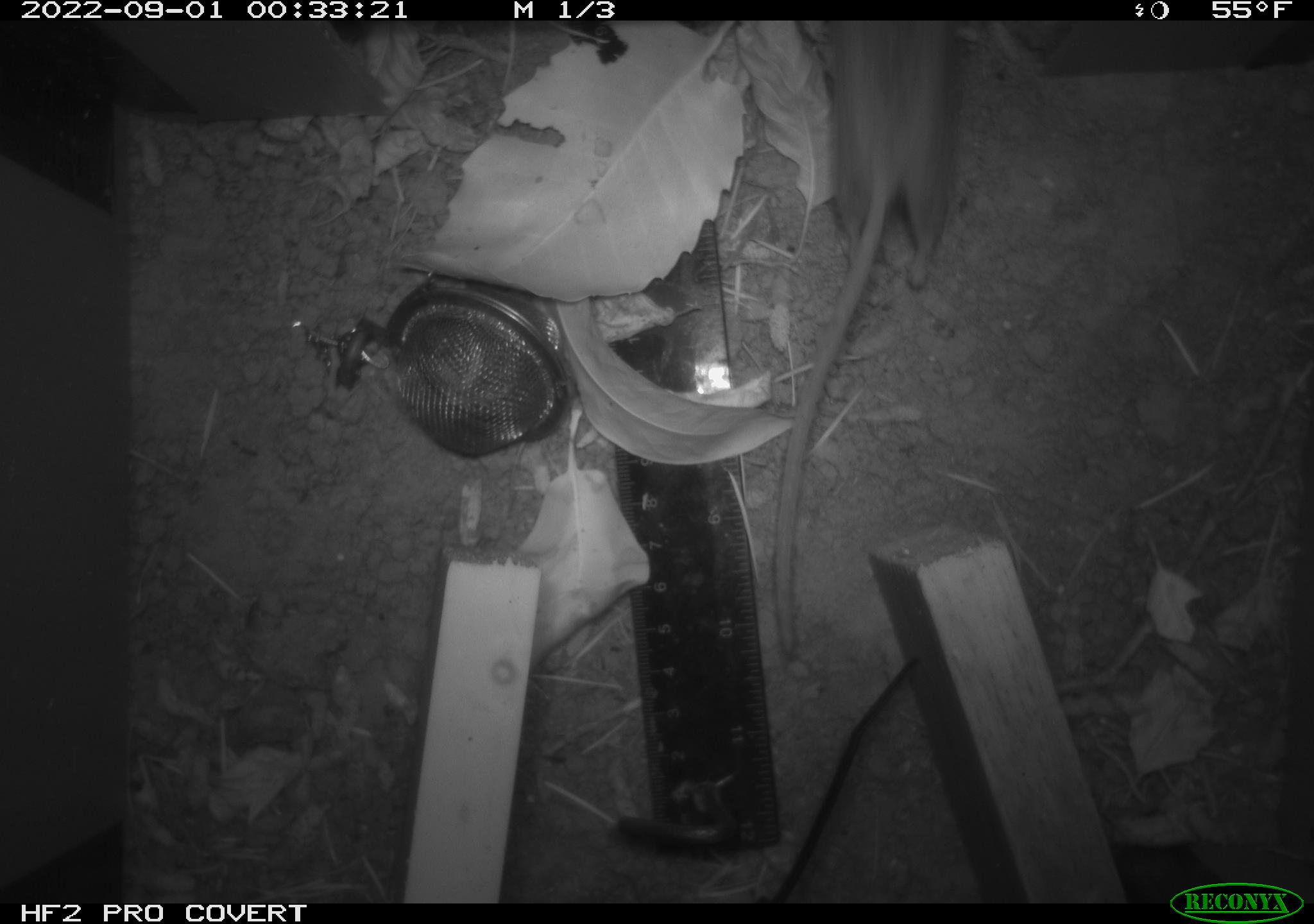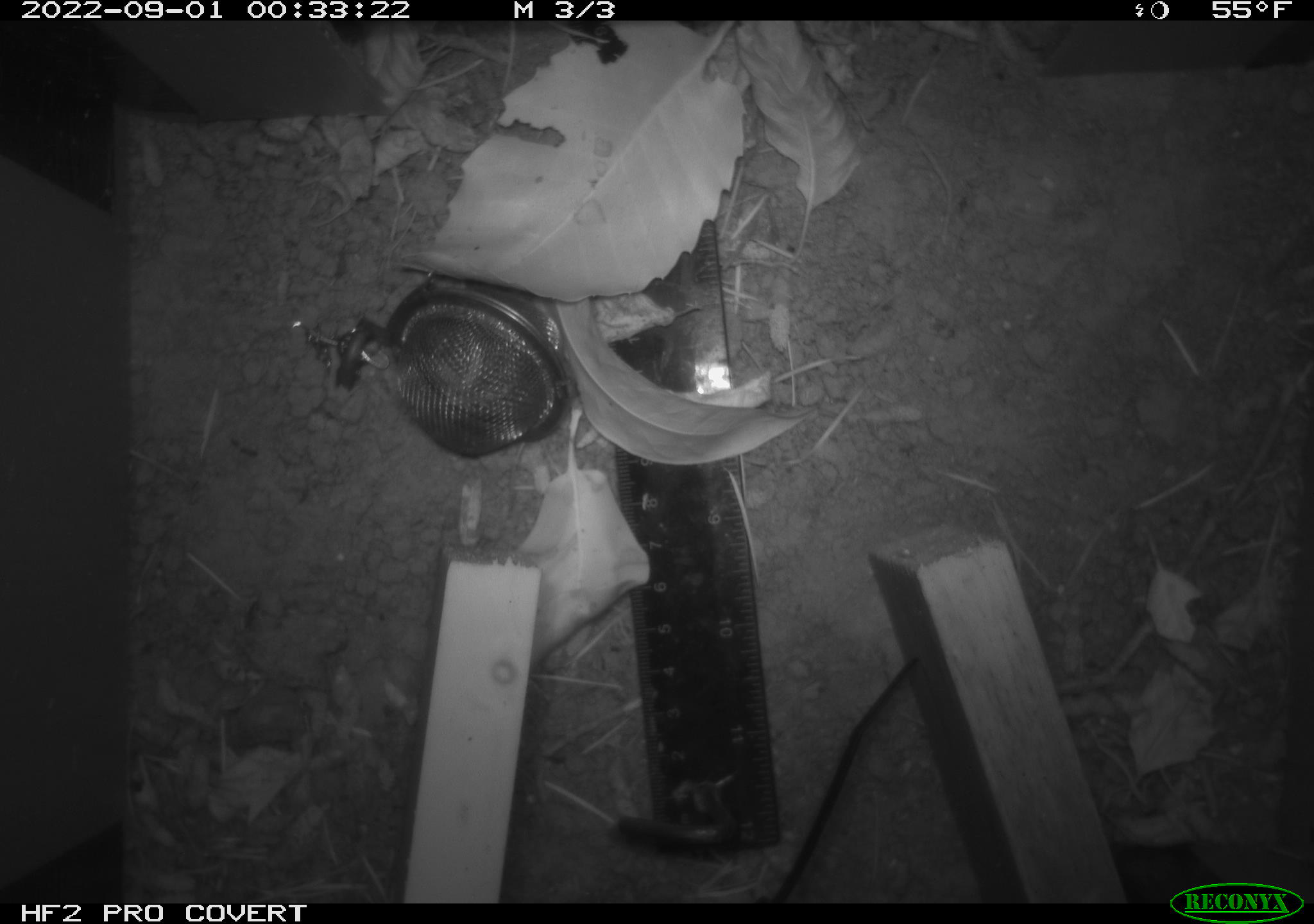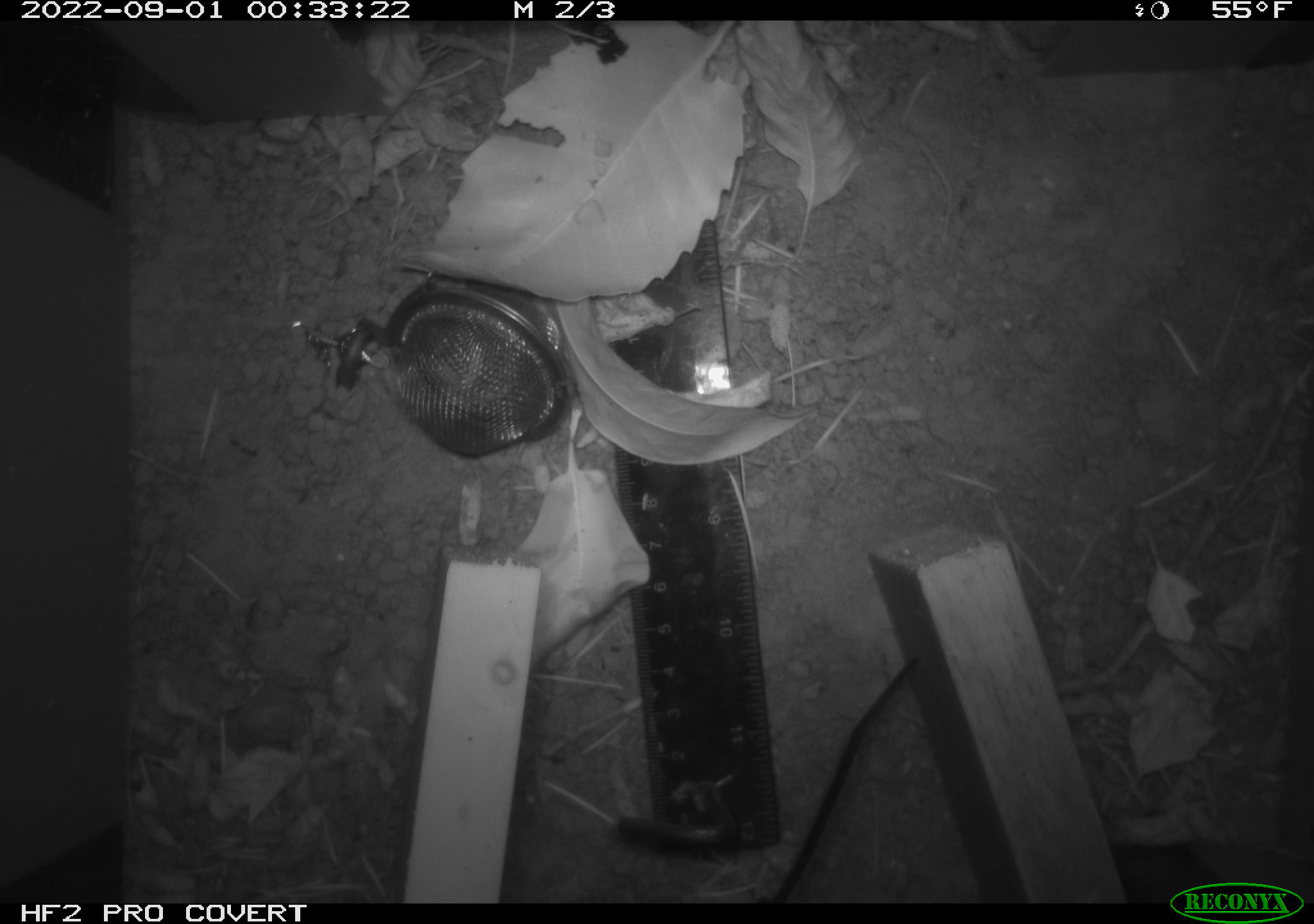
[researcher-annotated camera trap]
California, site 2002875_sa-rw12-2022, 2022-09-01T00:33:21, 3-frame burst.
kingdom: Animalia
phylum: Chordata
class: Mammalia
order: Rodentia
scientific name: Rodentia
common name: rodent